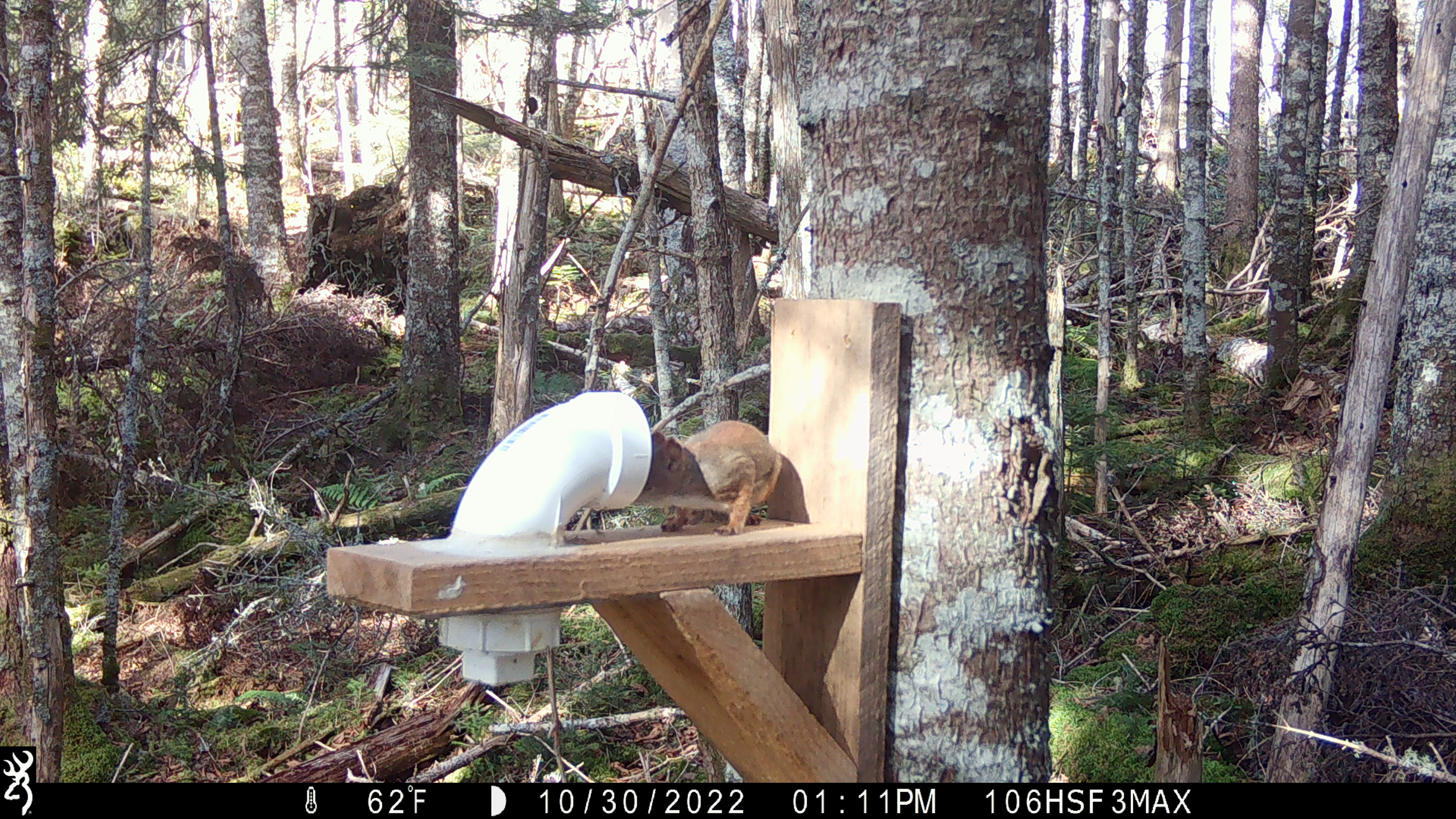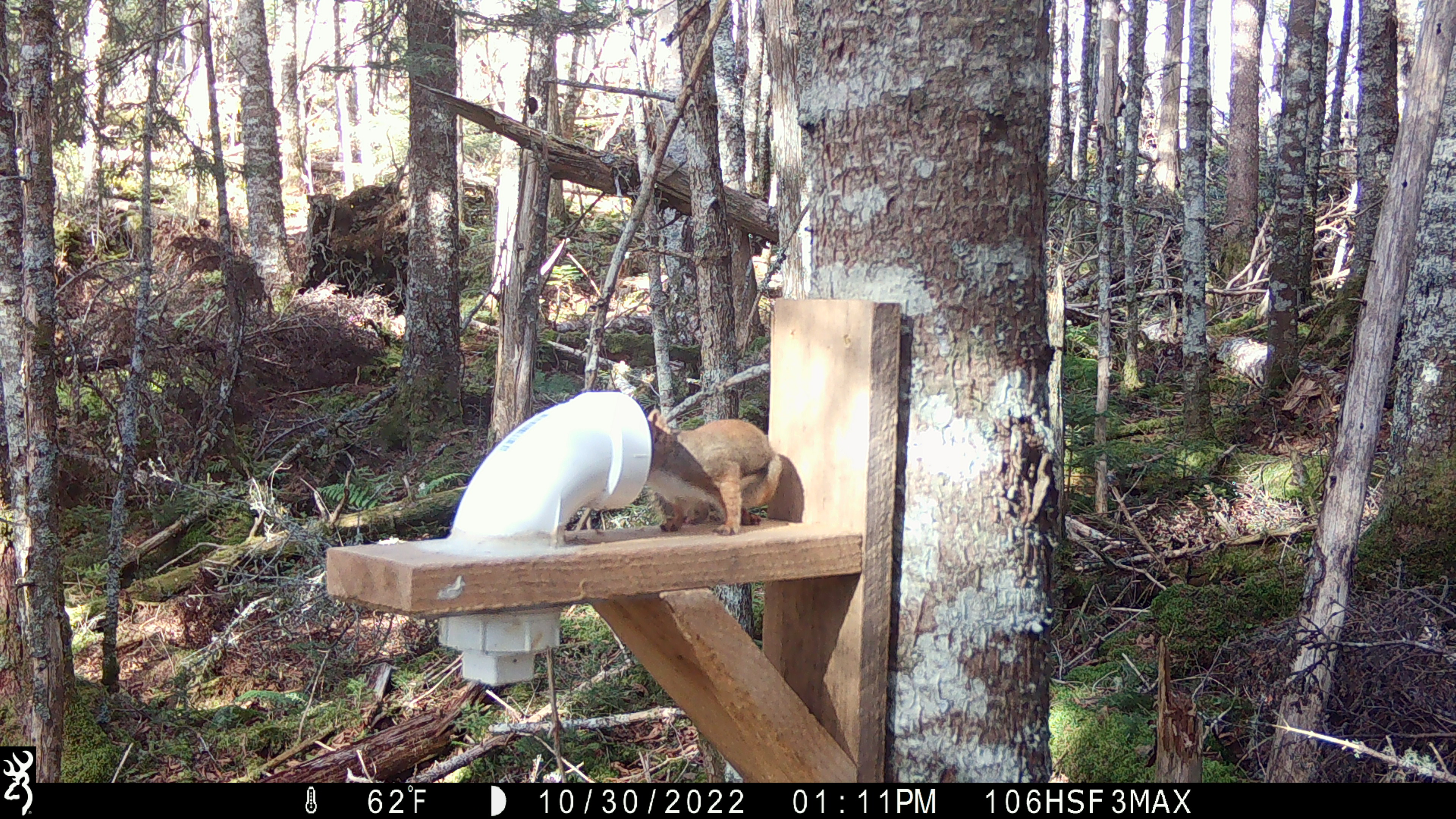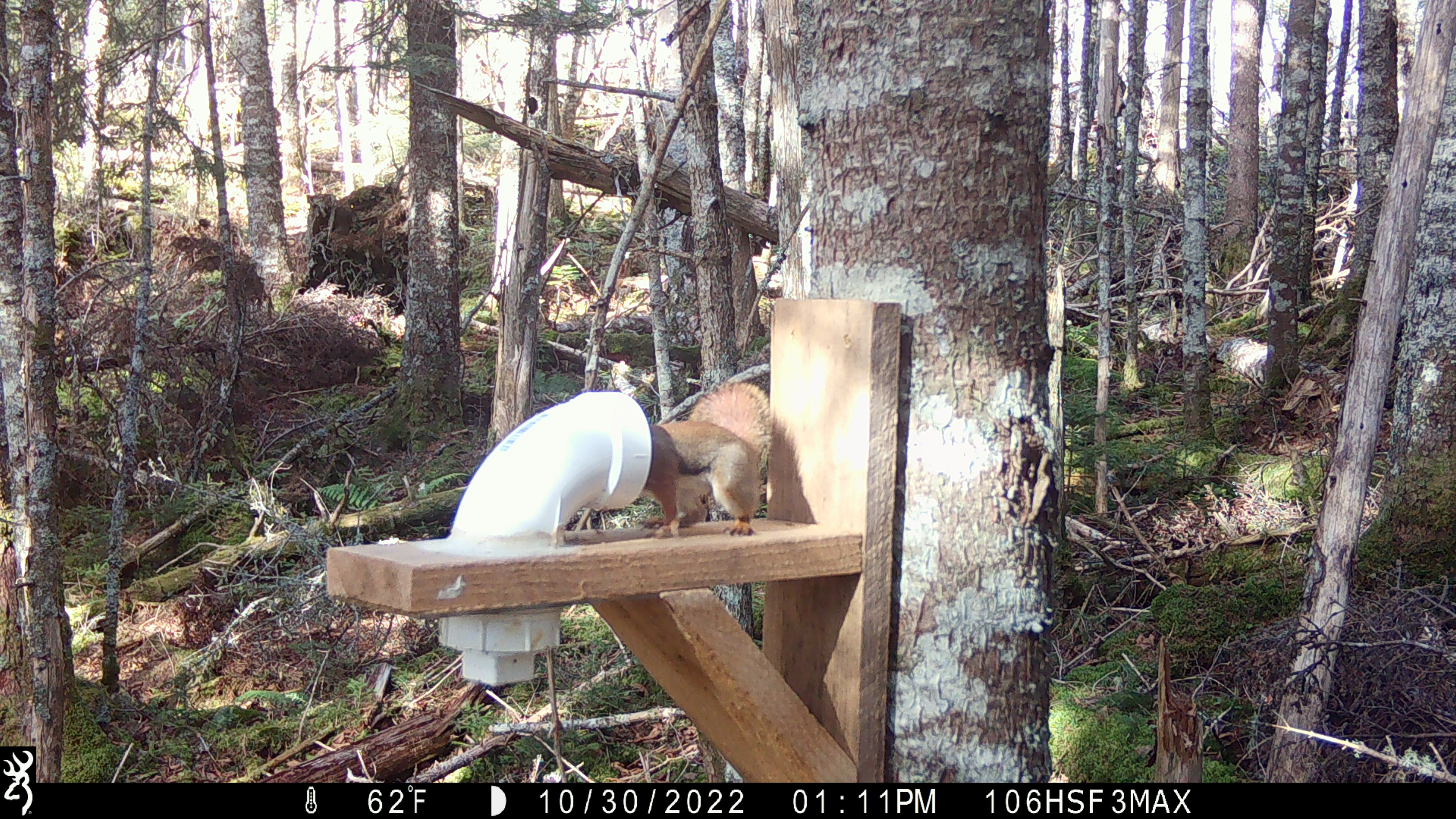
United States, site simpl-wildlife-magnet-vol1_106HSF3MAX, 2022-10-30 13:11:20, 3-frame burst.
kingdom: Animalia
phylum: Chordata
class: Mammalia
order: Rodentia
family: Sciuridae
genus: Tamiasciurus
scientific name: Tamiasciurus hudsonicus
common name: red squirrel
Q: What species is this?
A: Red squirrel (Tamiasciurus hudsonicus).